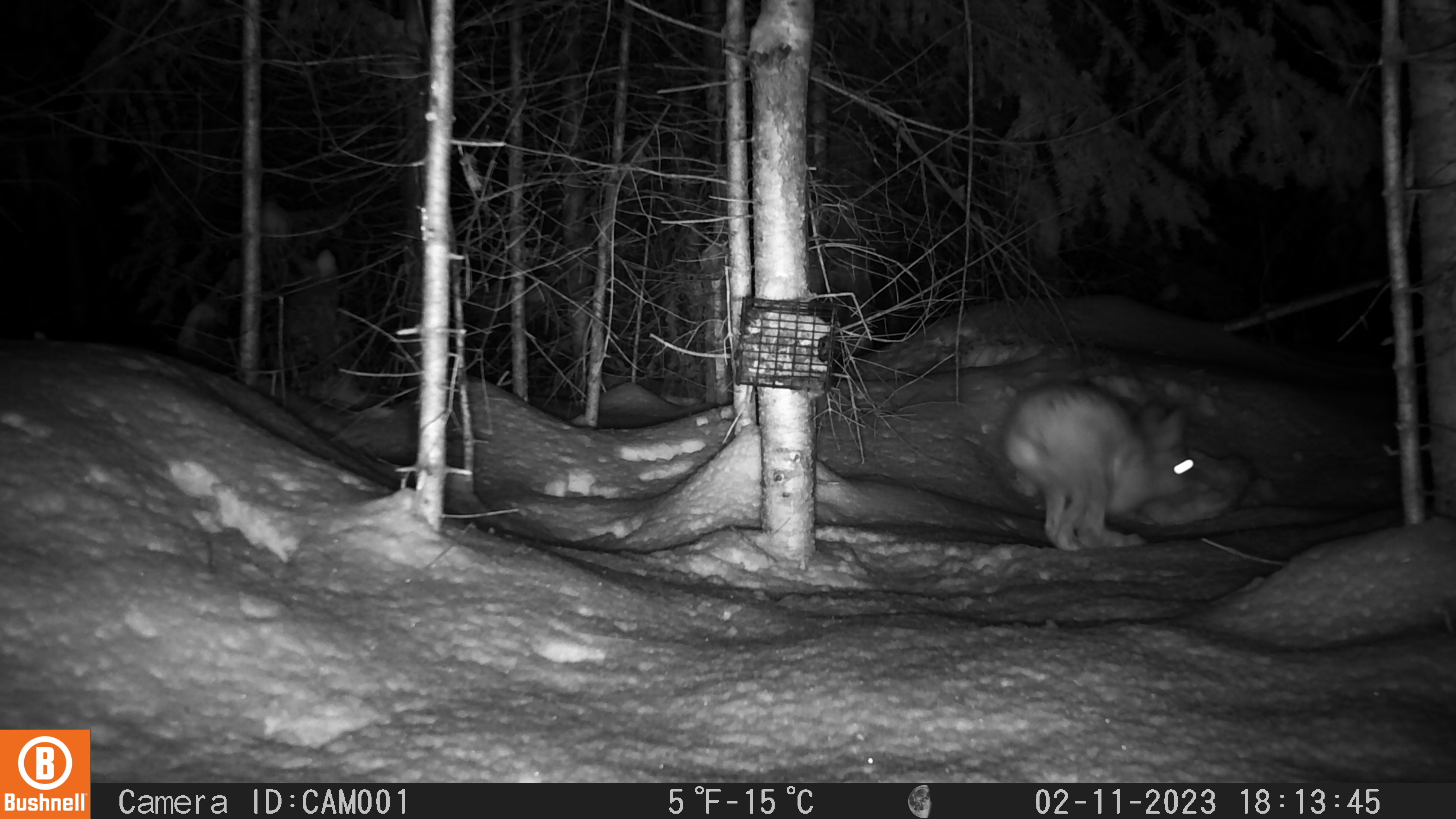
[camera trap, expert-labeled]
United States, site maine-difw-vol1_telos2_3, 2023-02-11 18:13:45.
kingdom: Animalia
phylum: Chordata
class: Mammalia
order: Lagomorpha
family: Leporidae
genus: Lepus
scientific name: Lepus americanus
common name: snowshoe hare